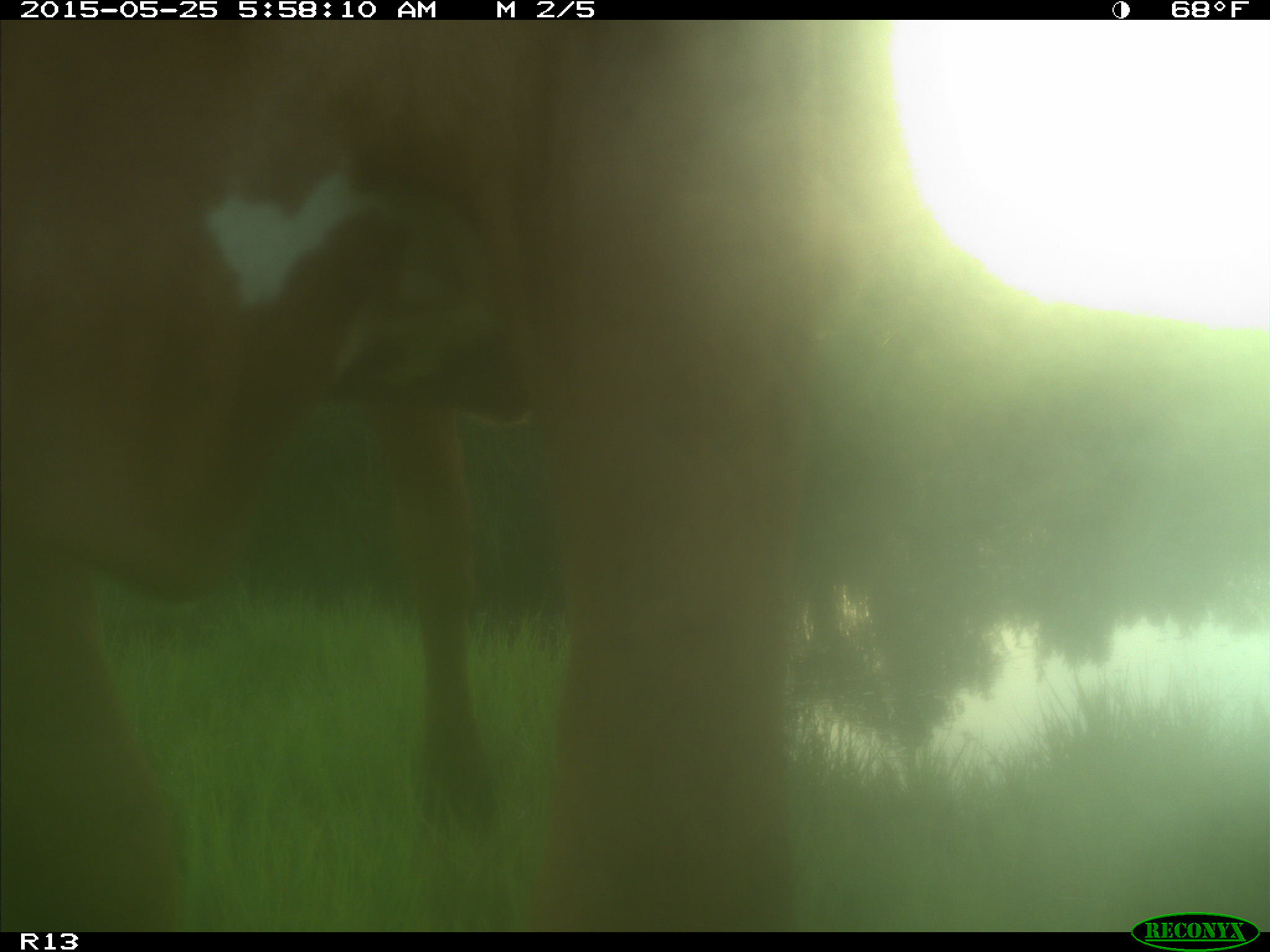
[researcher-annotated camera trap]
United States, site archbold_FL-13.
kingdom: Animalia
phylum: Chordata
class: Mammalia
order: Artiodactyla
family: Bovidae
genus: Bos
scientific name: Bos taurus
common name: domestic cow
Bos taurus (domestic cow).